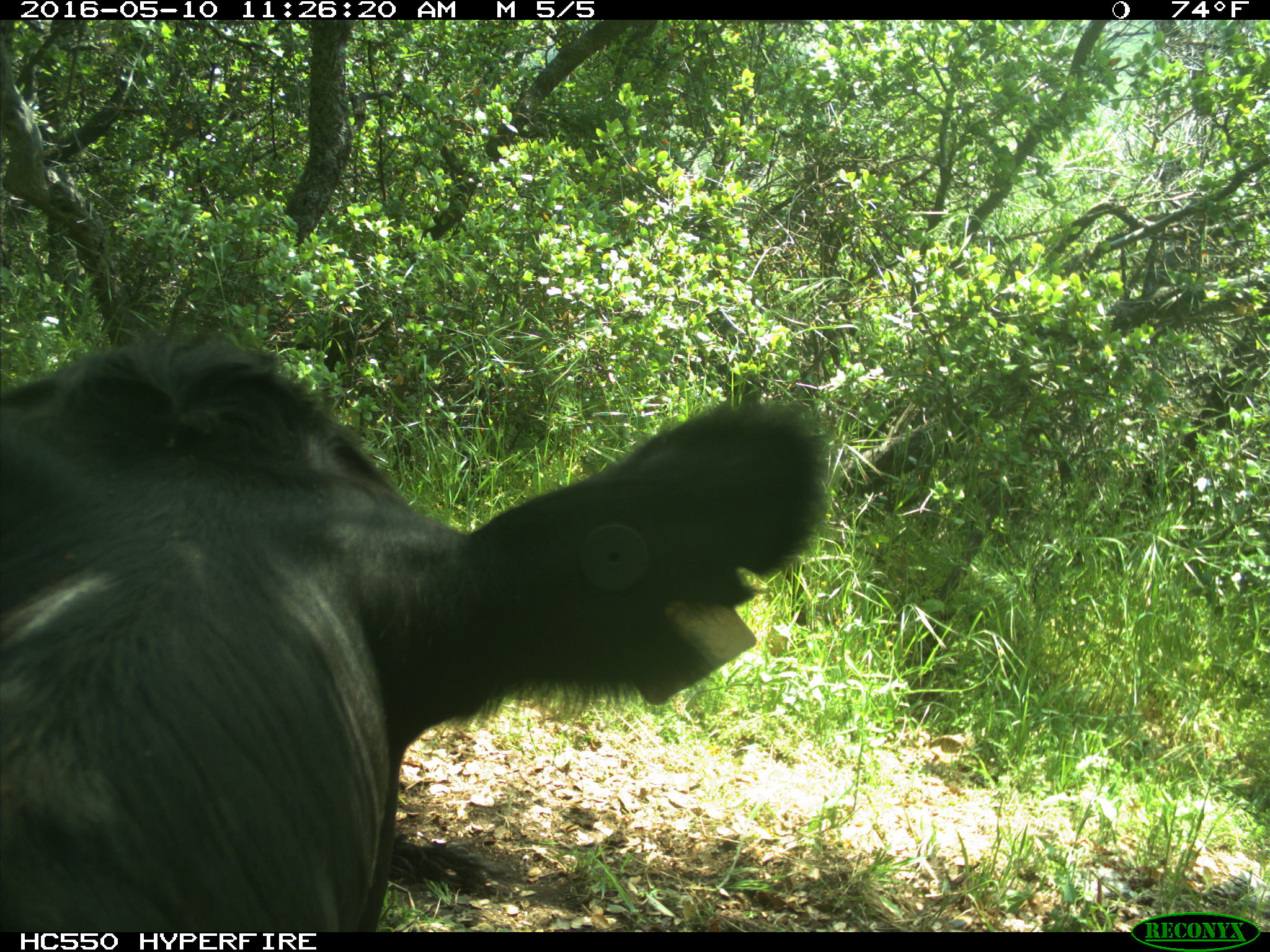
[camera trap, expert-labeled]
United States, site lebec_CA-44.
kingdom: Animalia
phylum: Chordata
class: Mammalia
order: Artiodactyla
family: Bovidae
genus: Bos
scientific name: Bos taurus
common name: domestic cow